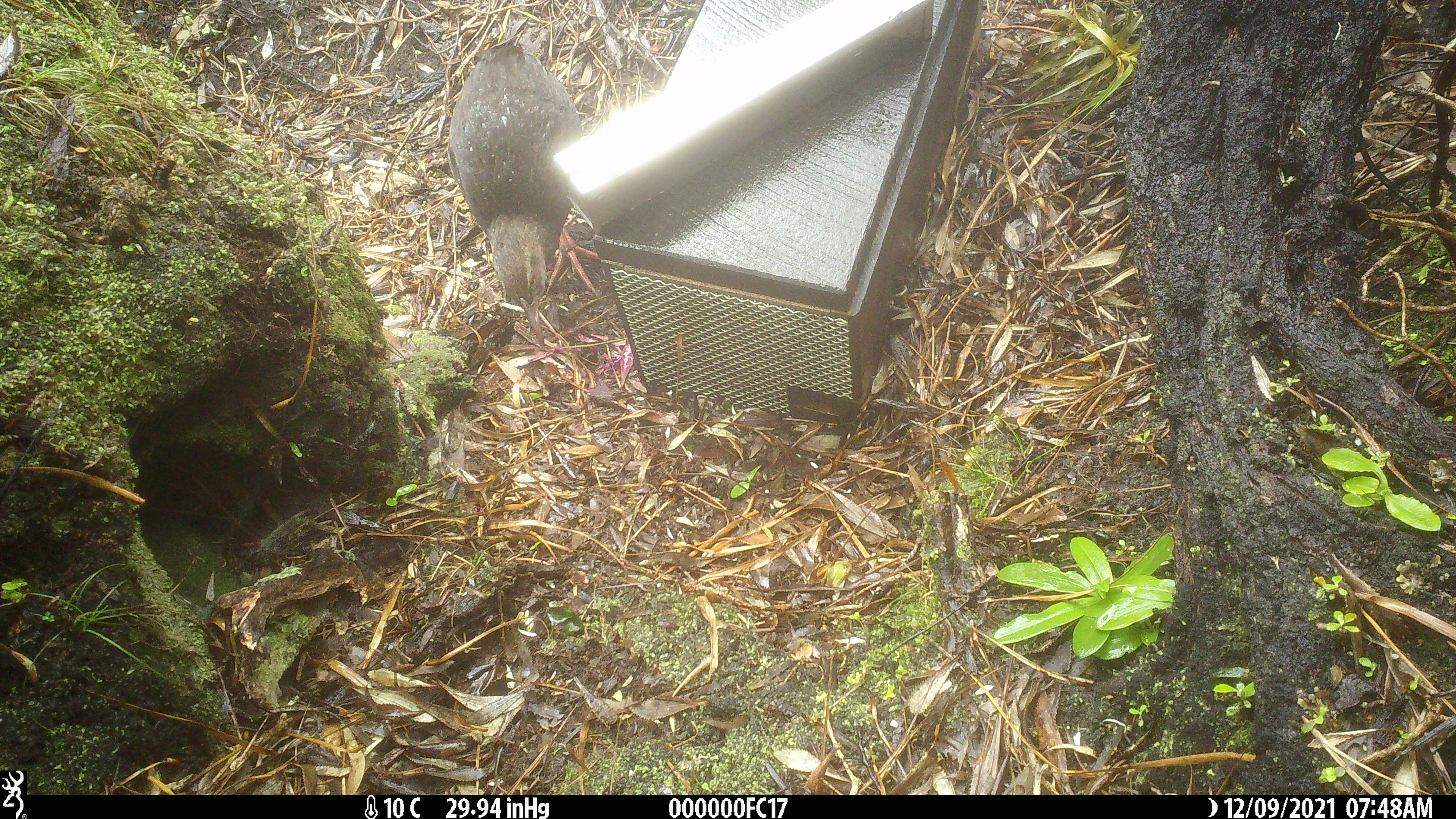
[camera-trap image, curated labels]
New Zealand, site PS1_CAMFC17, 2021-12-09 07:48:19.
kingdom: Animalia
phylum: Chordata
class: Aves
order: Gruiformes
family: Rallidae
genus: Gallirallus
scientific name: Gallirallus australis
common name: weka